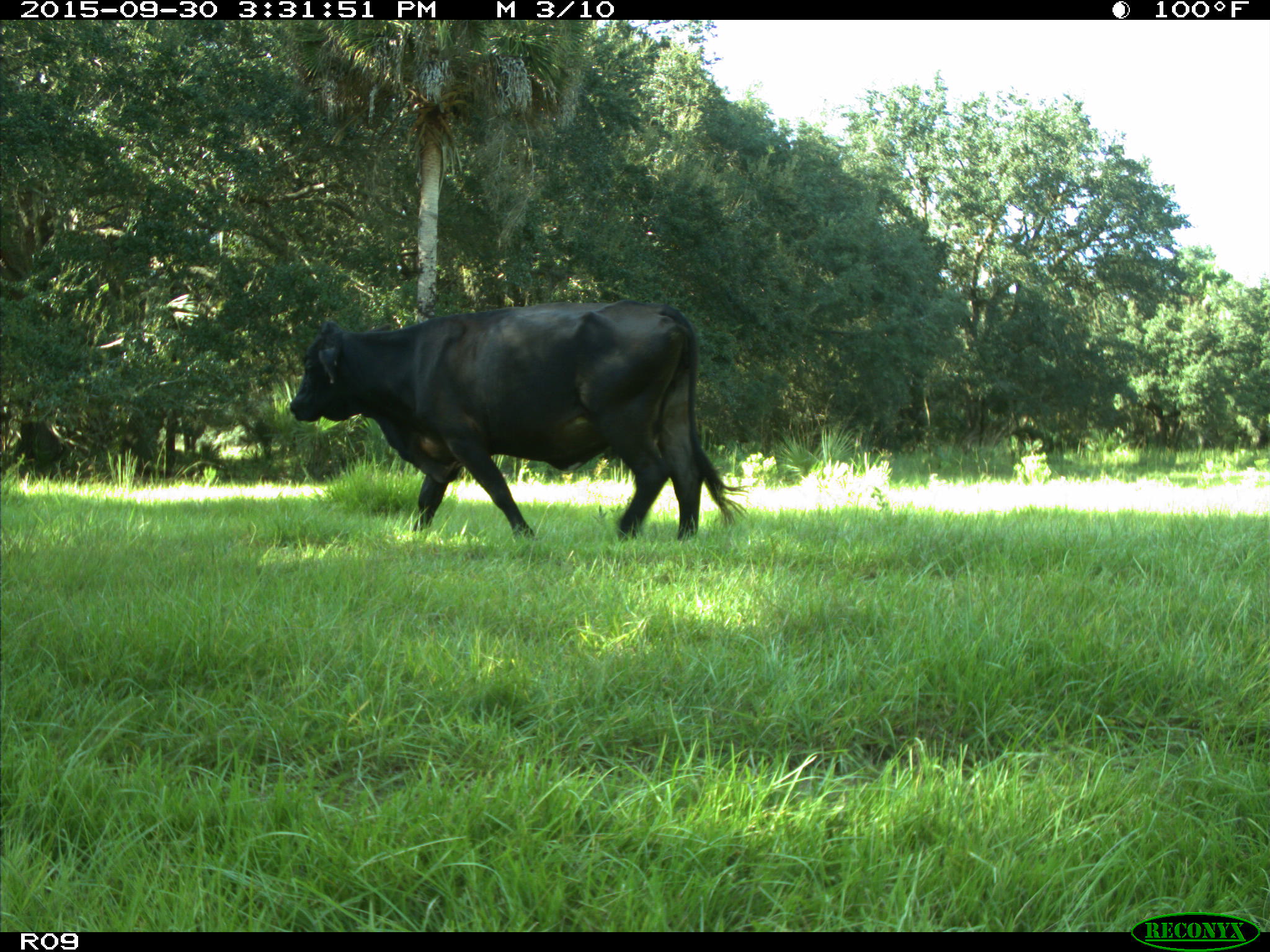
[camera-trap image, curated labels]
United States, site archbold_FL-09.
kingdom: Animalia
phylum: Chordata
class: Mammalia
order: Artiodactyla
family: Bovidae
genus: Bos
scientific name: Bos taurus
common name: domestic cow